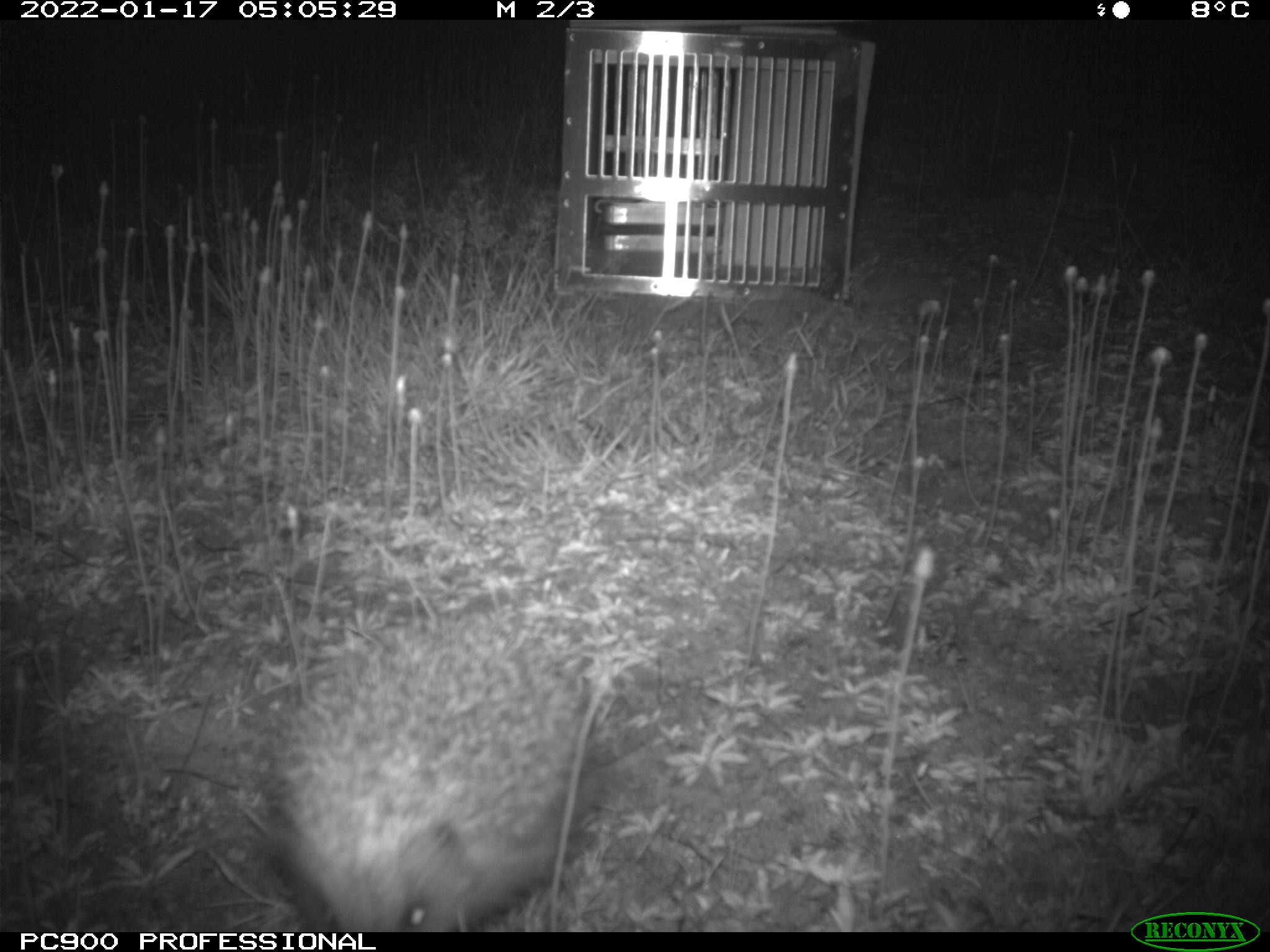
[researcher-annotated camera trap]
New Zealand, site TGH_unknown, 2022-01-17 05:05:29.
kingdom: Animalia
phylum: Chordata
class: Mammalia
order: Eulipotyphla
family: Erinaceidae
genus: Erinaceus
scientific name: Erinaceus europaeus europaeus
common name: european hedgehog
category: hedgehog